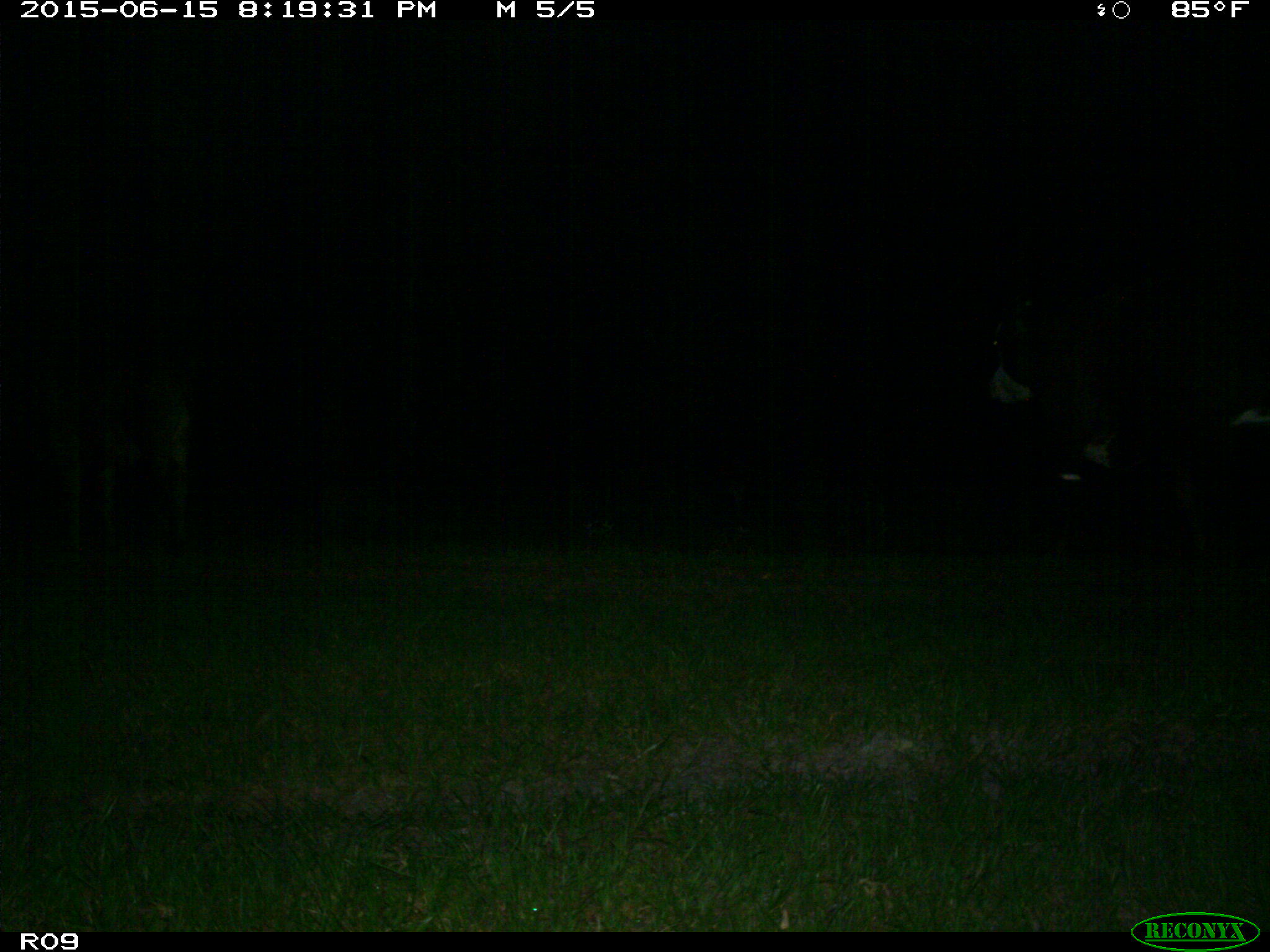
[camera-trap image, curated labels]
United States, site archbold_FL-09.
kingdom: Animalia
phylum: Chordata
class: Mammalia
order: Artiodactyla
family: Bovidae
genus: Bos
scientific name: Bos taurus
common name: domestic cow